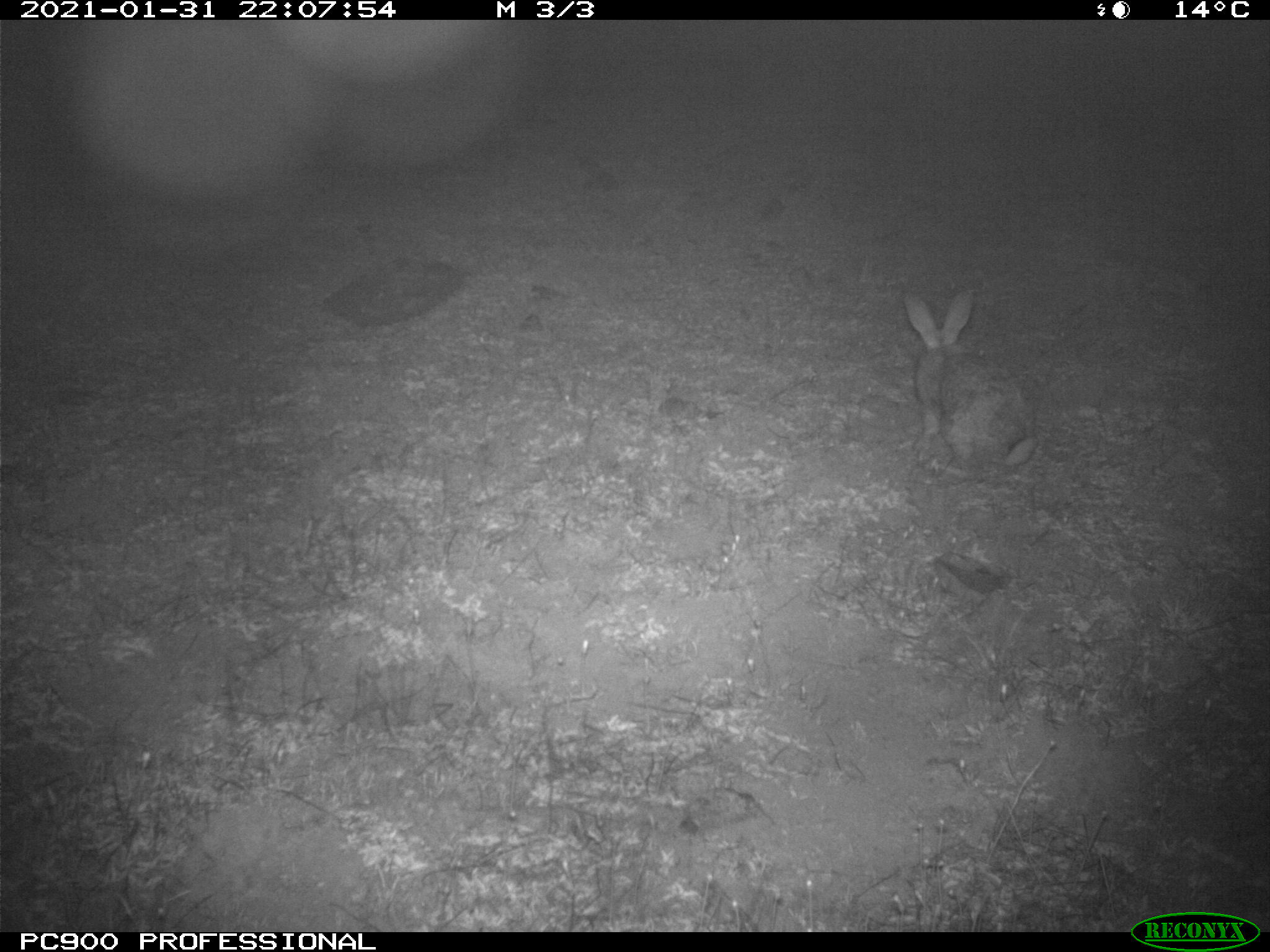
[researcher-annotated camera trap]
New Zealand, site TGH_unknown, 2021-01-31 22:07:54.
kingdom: Animalia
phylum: Chordata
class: Mammalia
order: Lagomorpha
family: Leporidae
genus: Oryctolagus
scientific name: Oryctolagus cuniculus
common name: european rabbit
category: rabbit